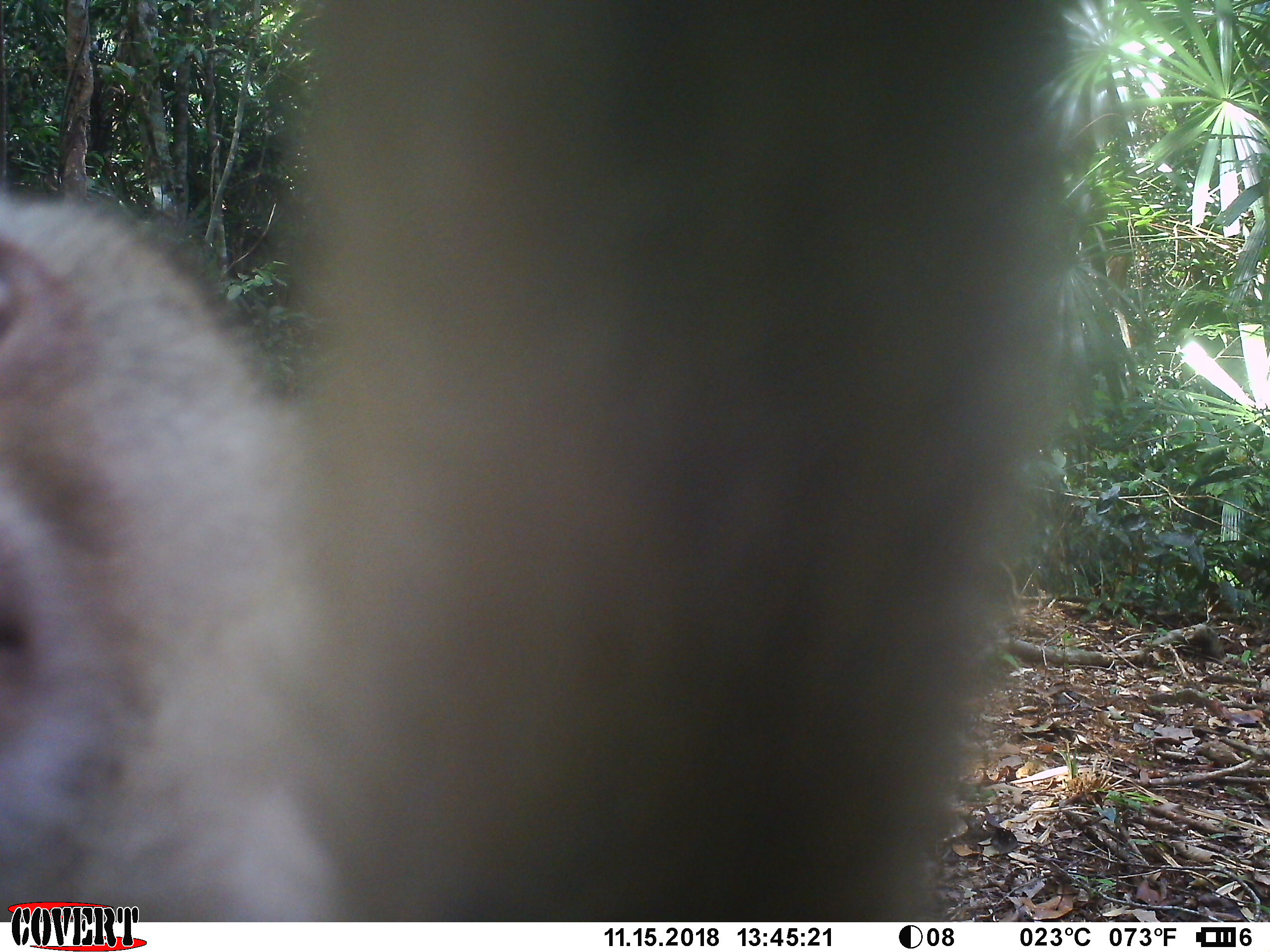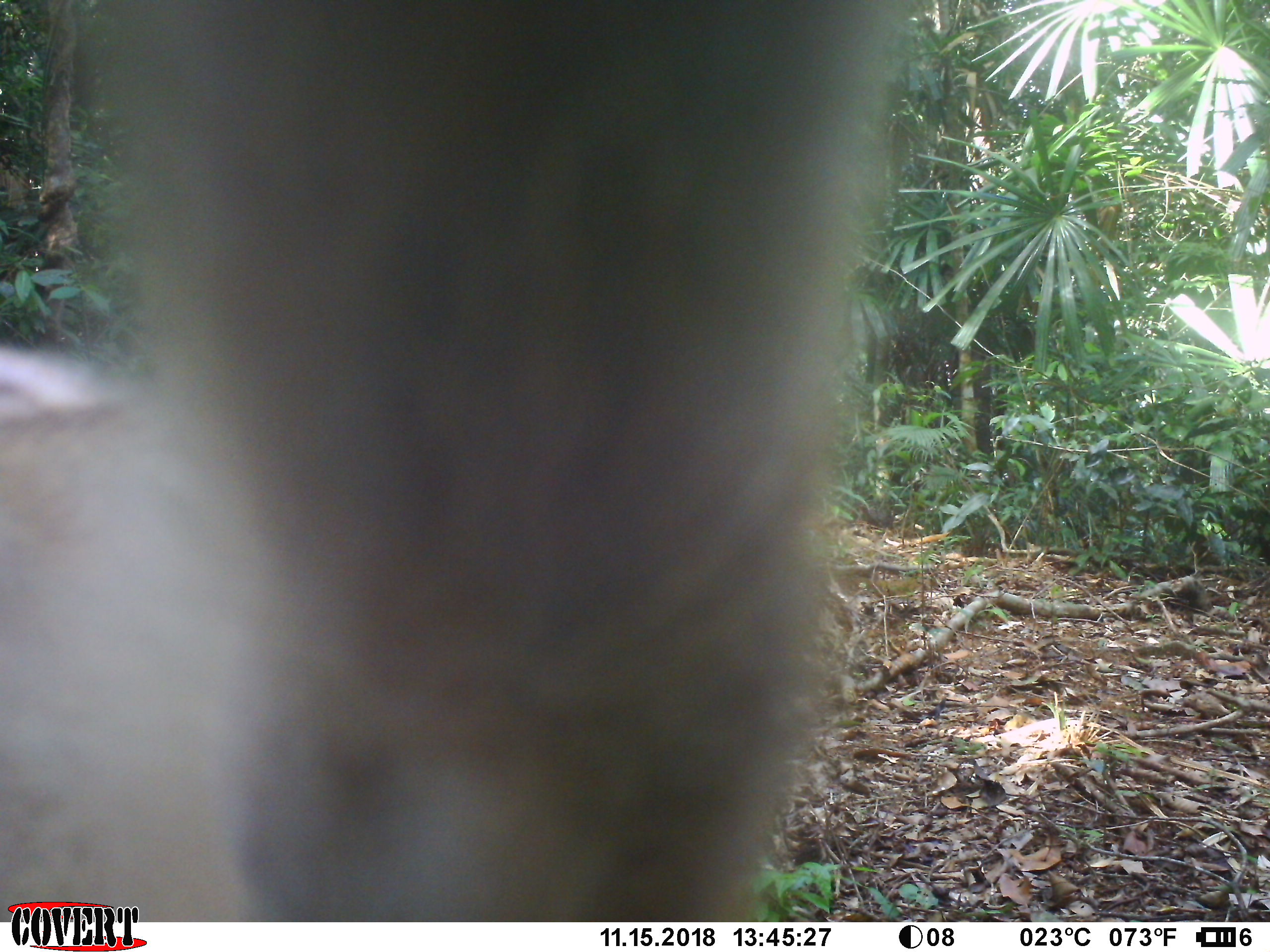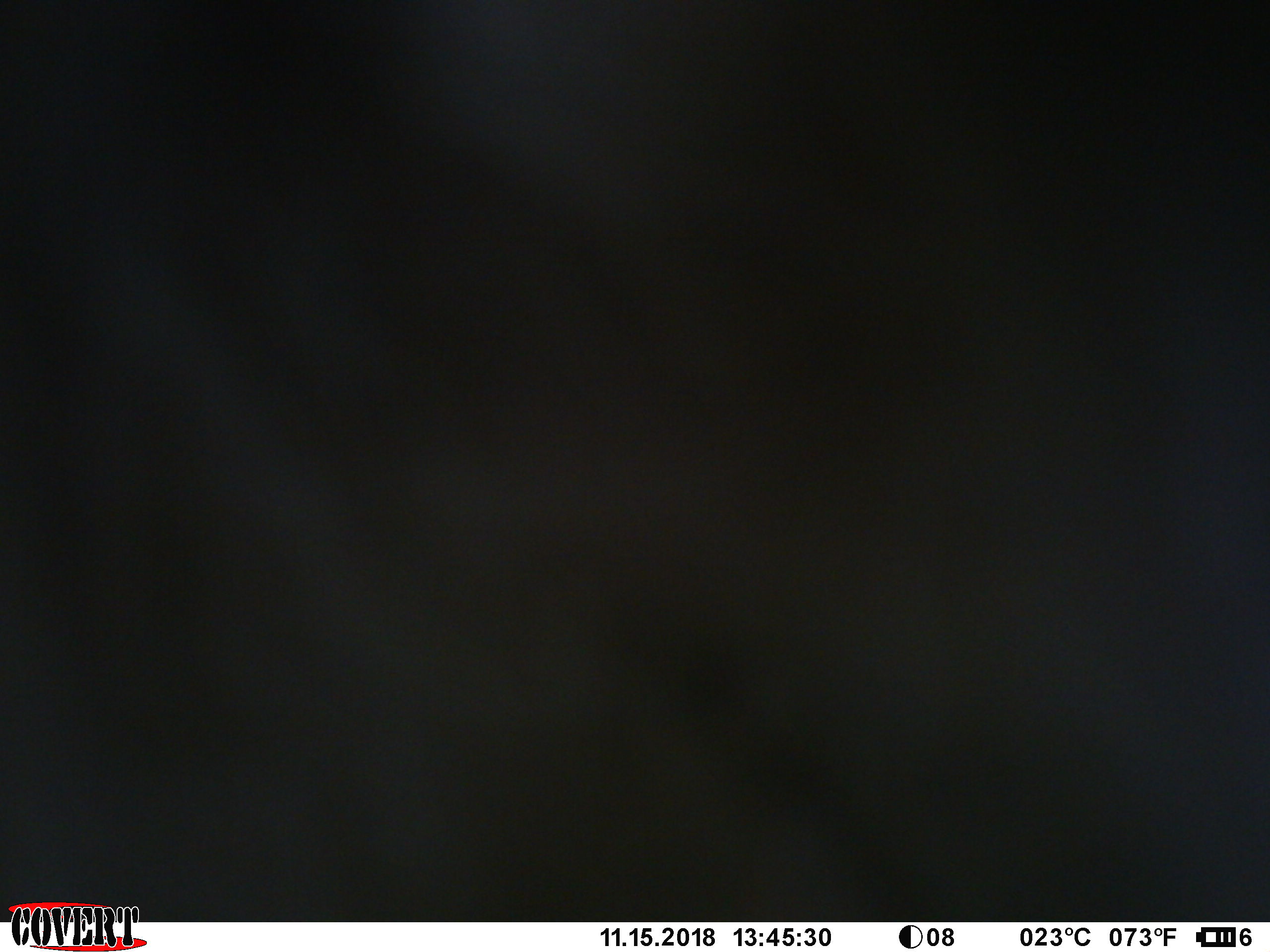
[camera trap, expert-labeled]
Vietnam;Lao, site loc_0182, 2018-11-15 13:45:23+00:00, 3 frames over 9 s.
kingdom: Animalia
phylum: Chordata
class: Mammalia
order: Primates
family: Cercopithecidae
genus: Macaca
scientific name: Macaca nemestrina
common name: pig-tailed macaque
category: pig tailed macaque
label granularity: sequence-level